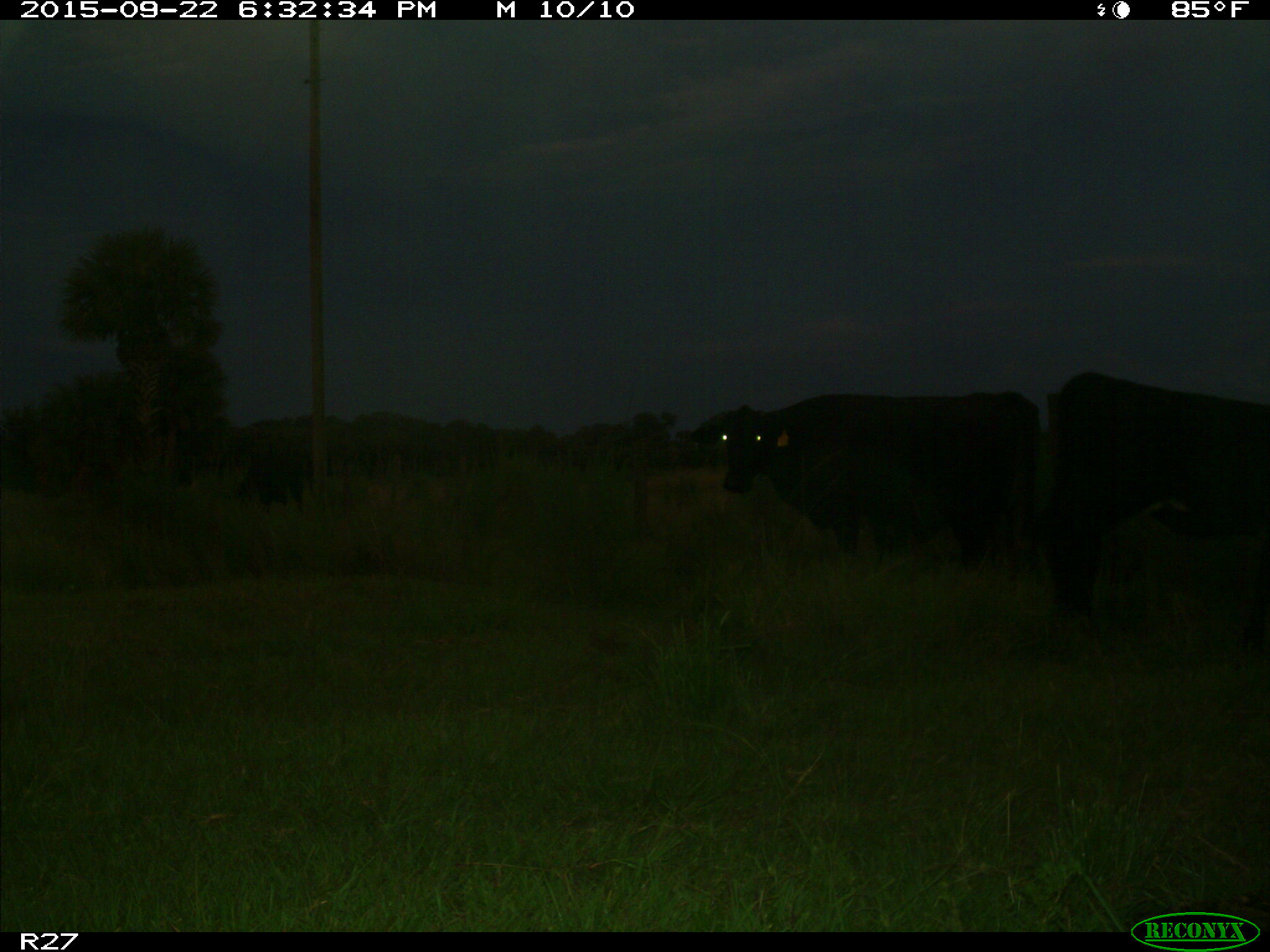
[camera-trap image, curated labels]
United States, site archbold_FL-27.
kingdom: Animalia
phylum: Chordata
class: Mammalia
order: Artiodactyla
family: Bovidae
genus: Bos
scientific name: Bos taurus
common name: domestic cow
Bos taurus (domestic cow).